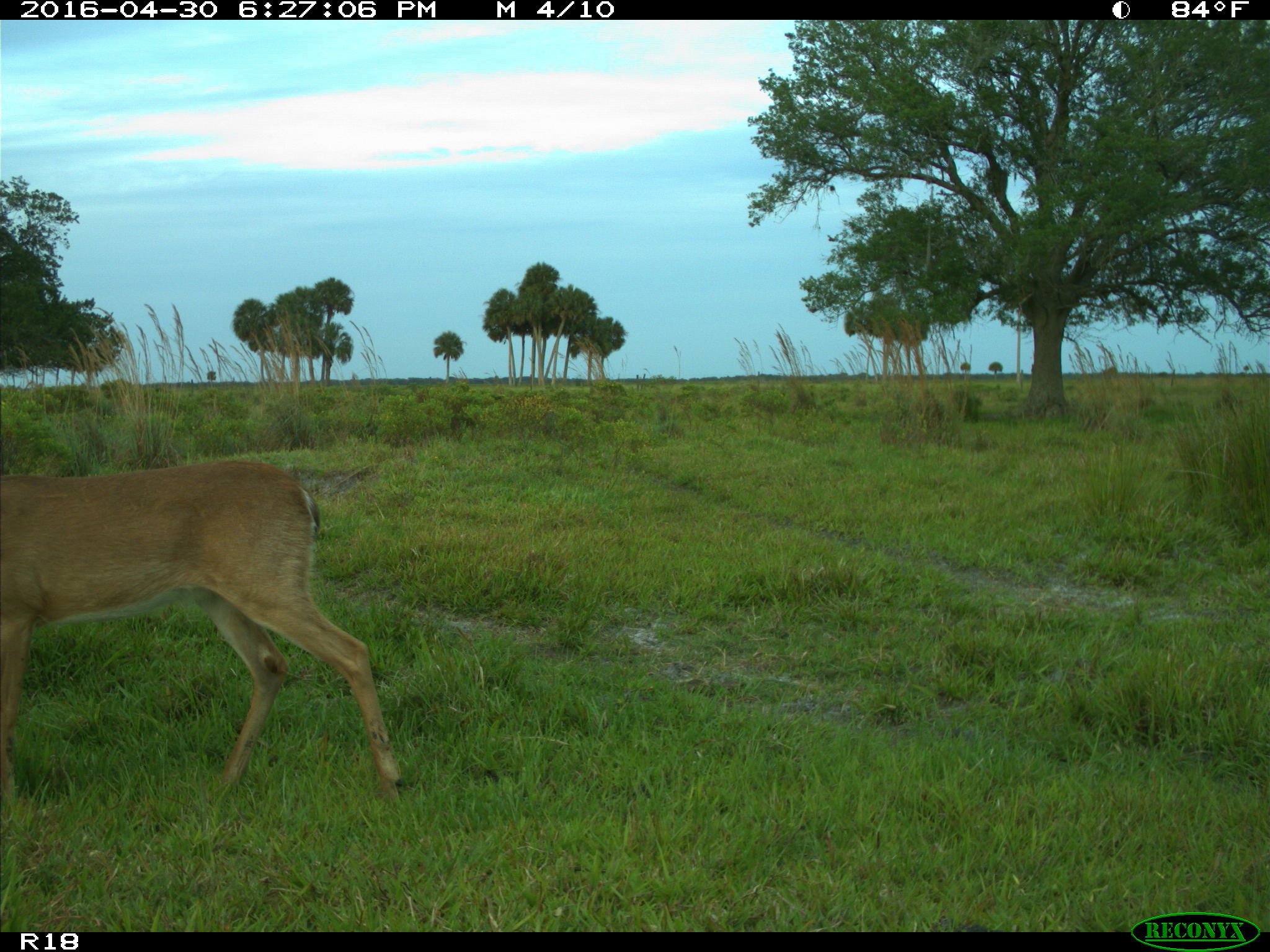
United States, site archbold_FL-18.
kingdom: Animalia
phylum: Chordata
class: Mammalia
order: Artiodactyla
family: Cervidae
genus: Odocoileus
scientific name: Odocoileus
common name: deer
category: unidentified deer